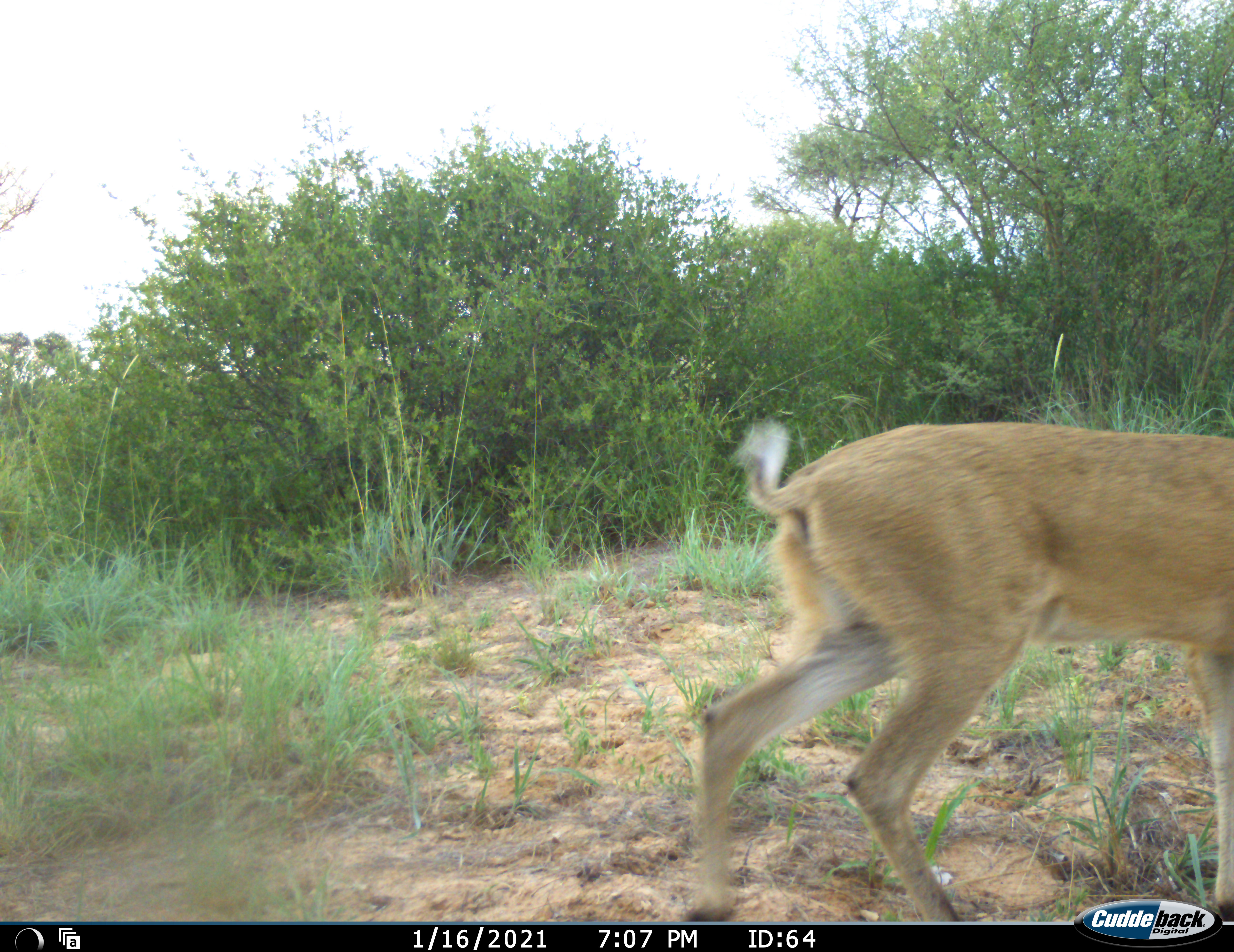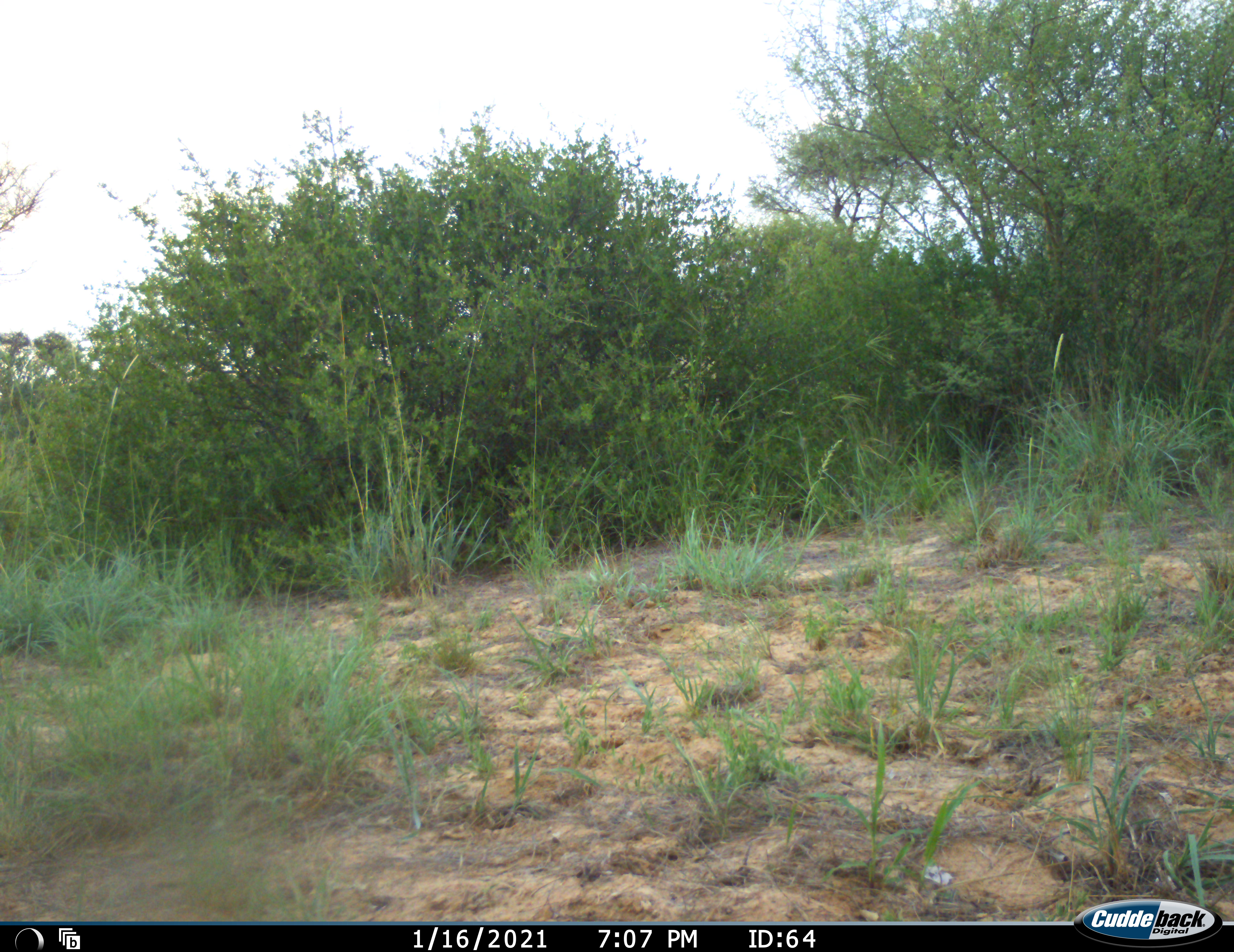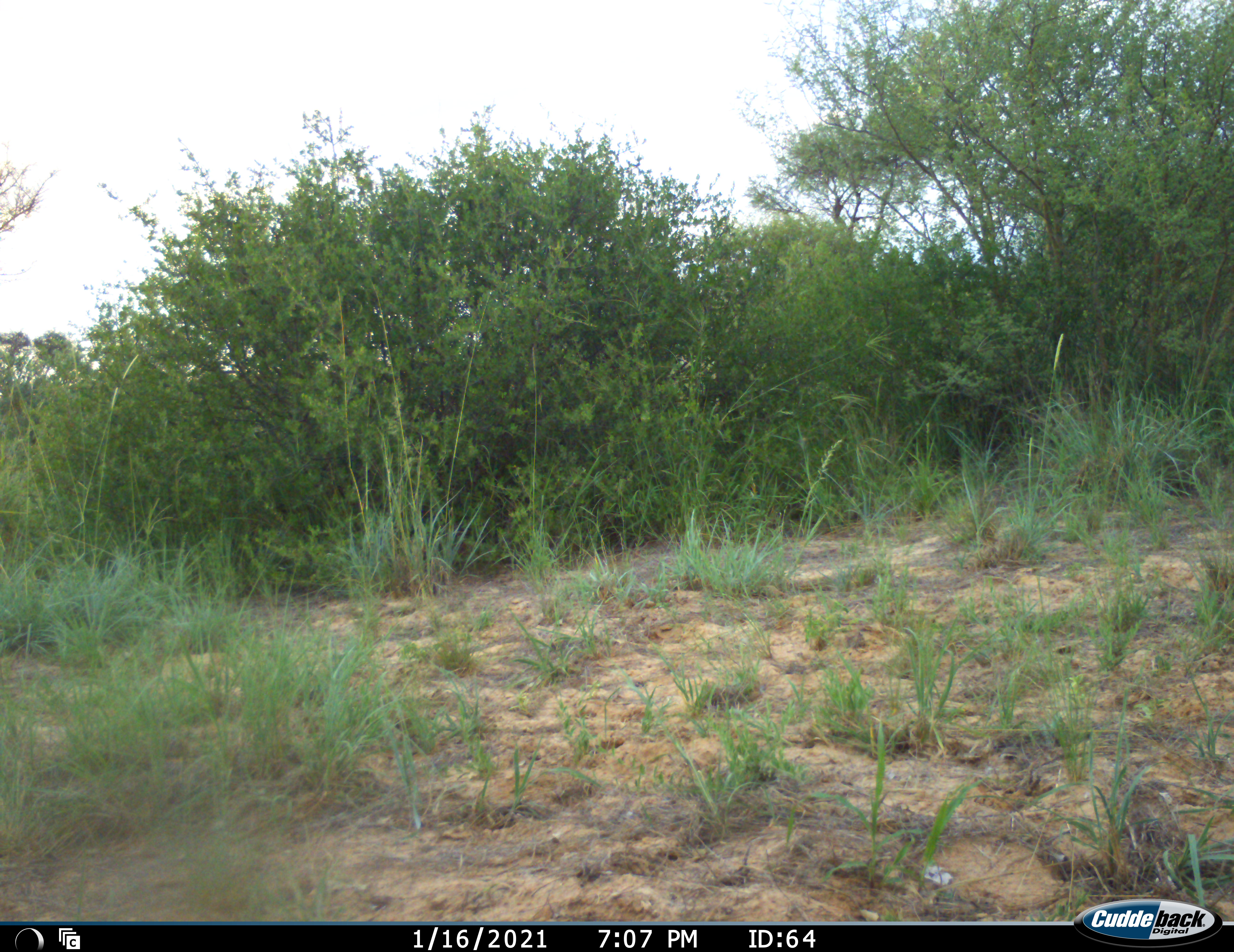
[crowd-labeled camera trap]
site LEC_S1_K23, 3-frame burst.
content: unidentified animal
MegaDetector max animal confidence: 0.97